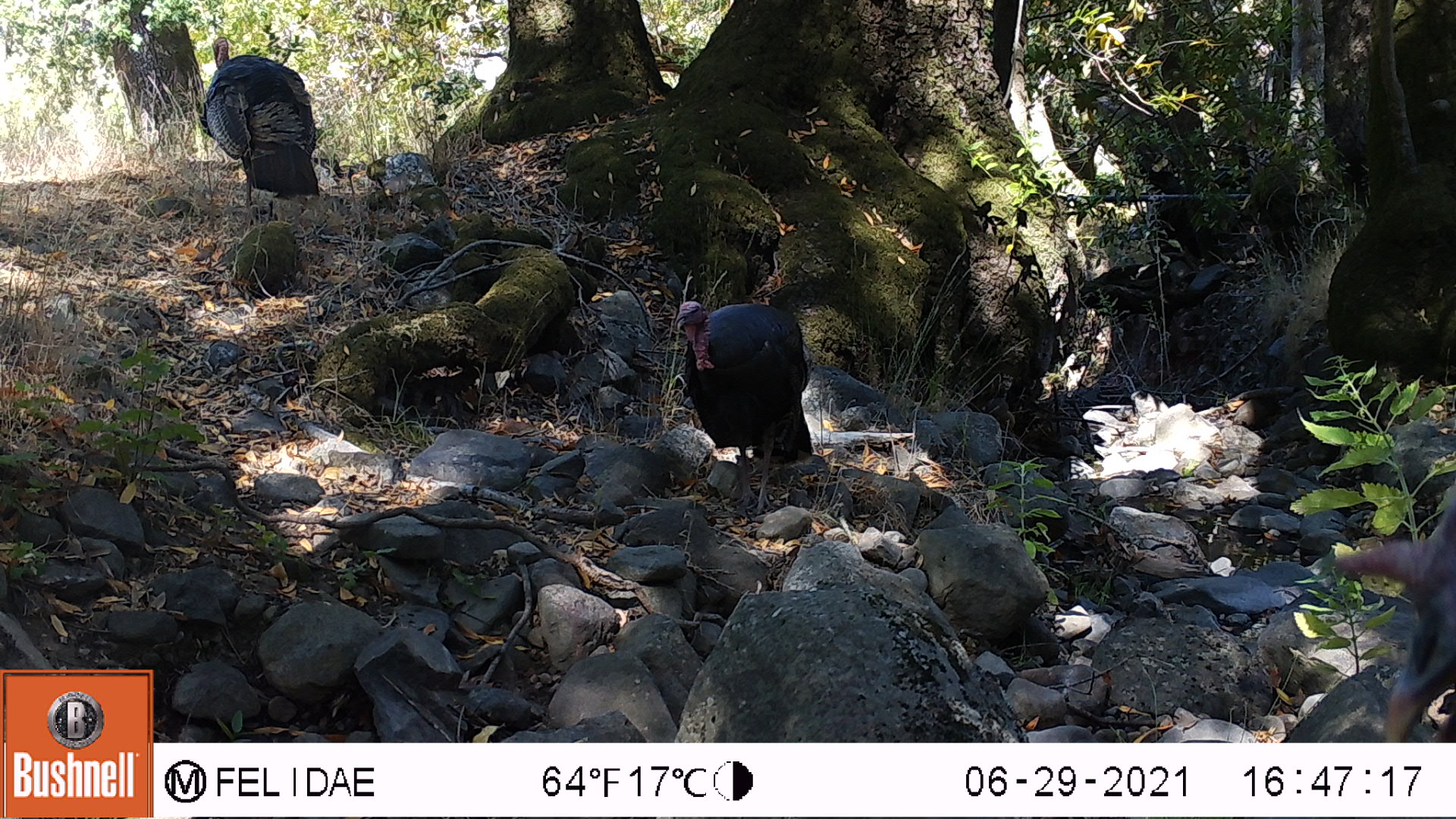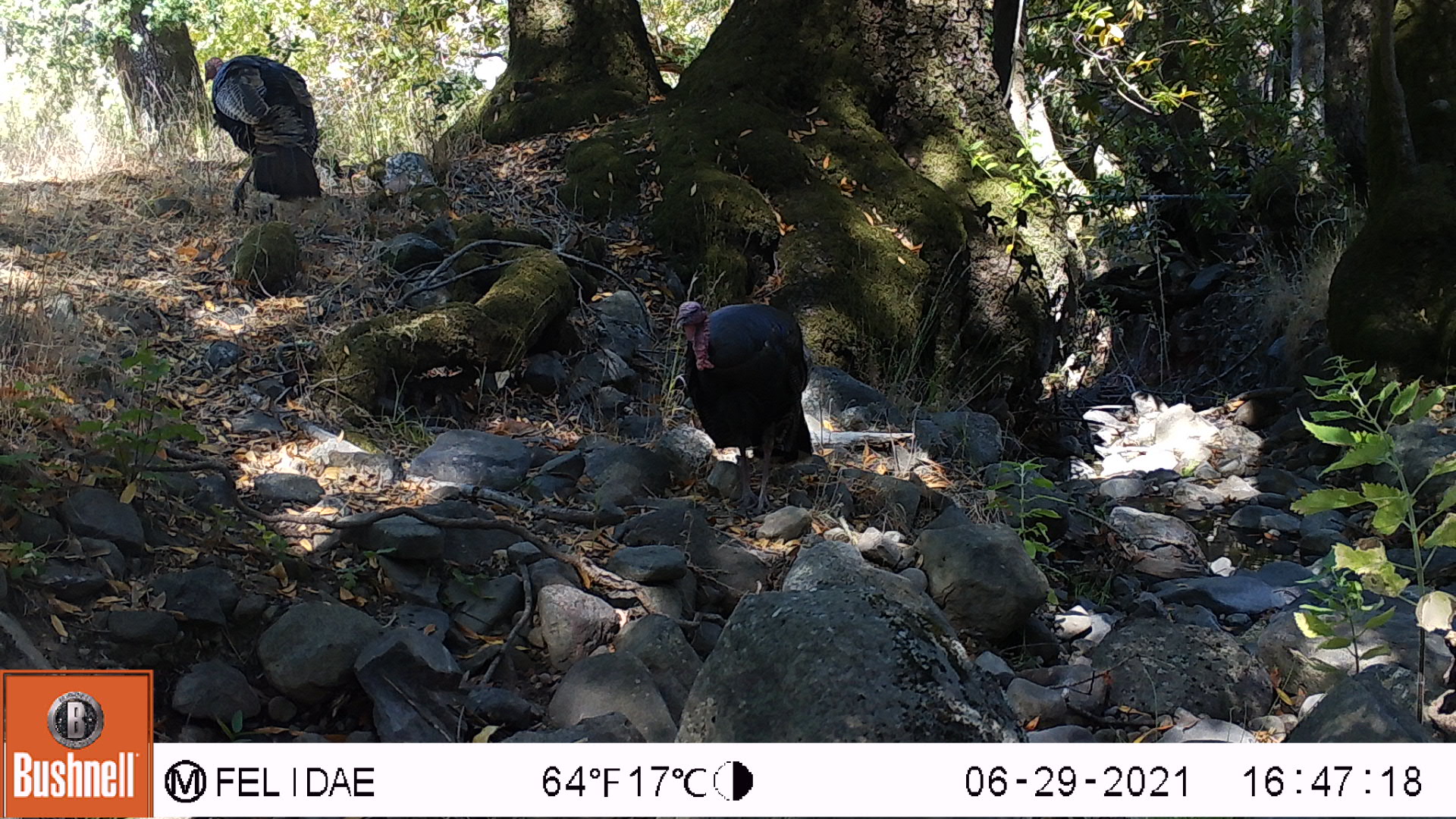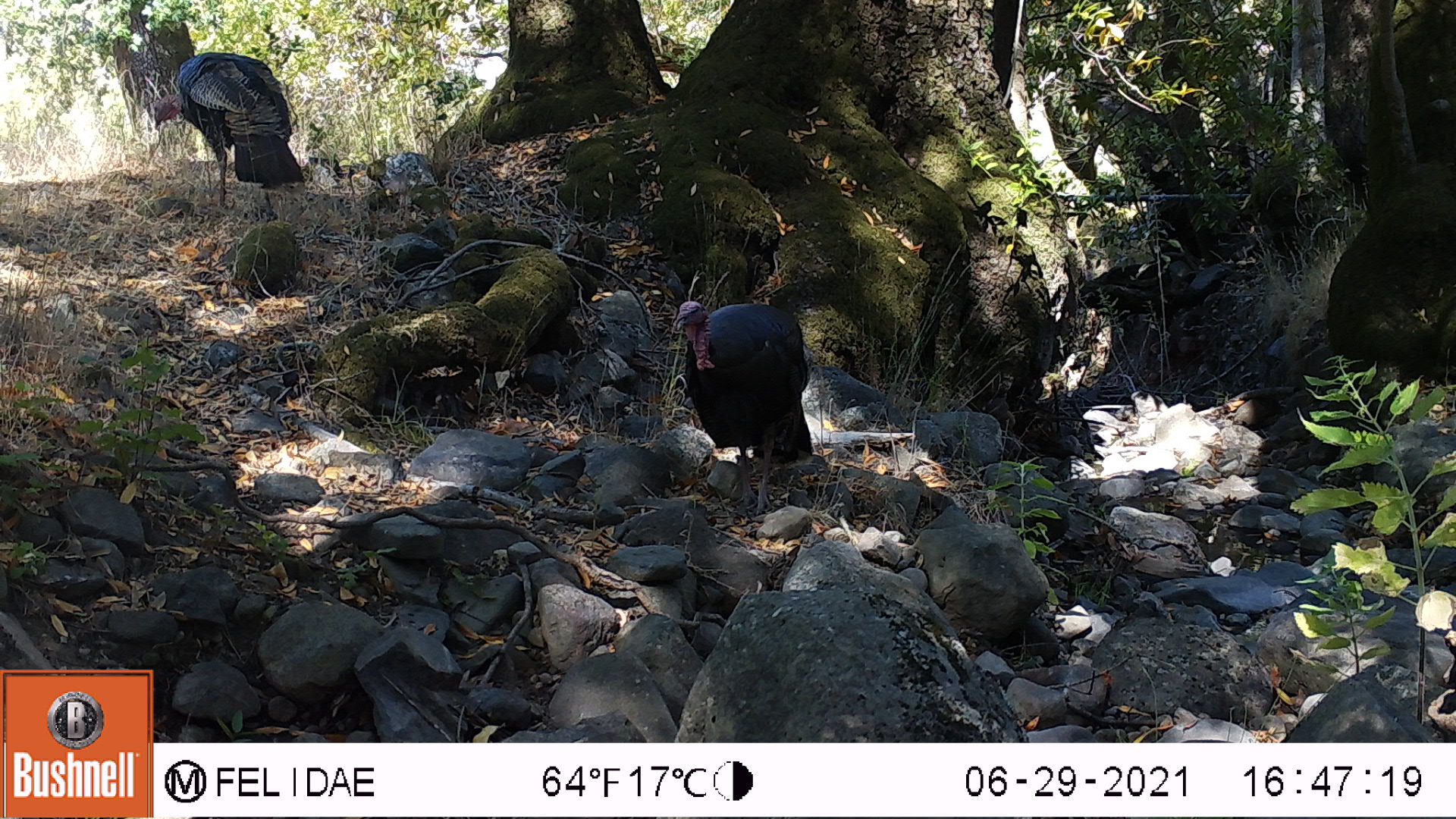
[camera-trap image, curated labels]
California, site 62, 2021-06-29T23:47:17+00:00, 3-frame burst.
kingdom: Animalia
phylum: Chordata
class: Aves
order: Galliformes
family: Phasianidae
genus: Meleagris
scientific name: Meleagris gallopavo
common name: turkey